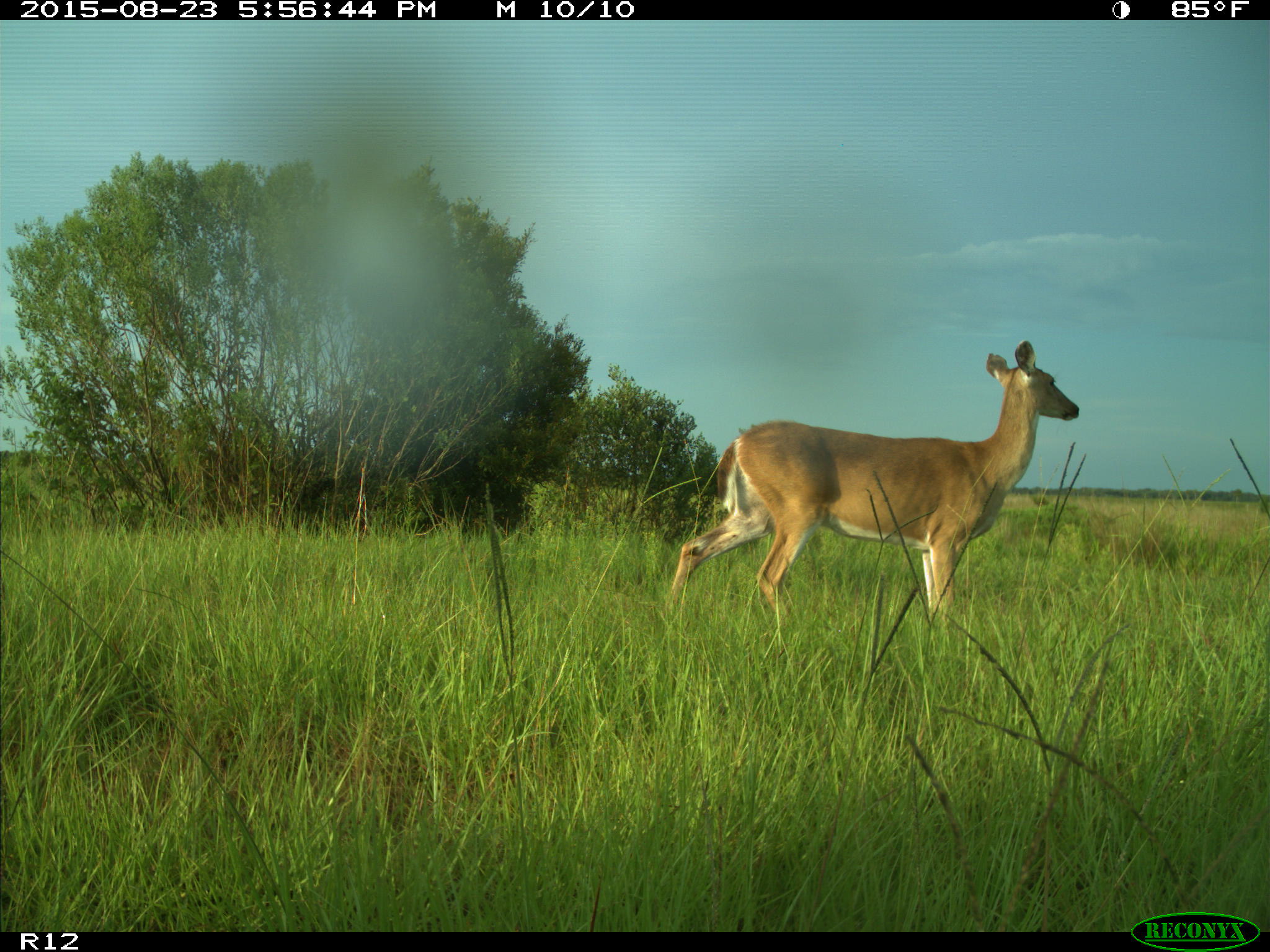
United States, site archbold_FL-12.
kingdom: Animalia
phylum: Chordata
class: Mammalia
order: Artiodactyla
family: Cervidae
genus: Odocoileus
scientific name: Odocoileus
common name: deer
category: unidentified deer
Unidentified deer (deer) (Odocoileus).